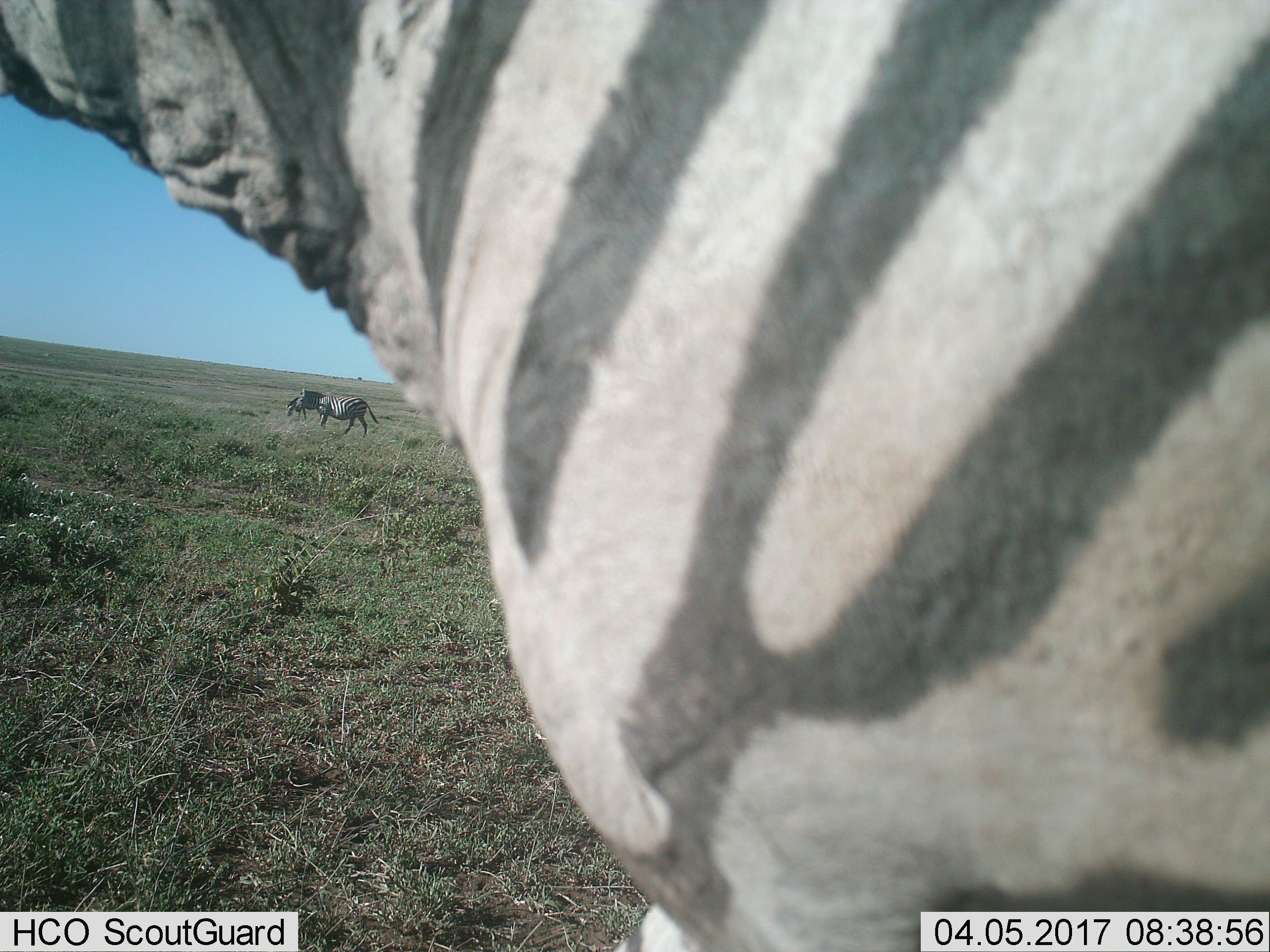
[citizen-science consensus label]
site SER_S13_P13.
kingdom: Animalia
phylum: Chordata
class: Mammalia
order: Perissodactyla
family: Equidae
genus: Equus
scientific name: Equus quagga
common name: plains zebra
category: zebraplains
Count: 3.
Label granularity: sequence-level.